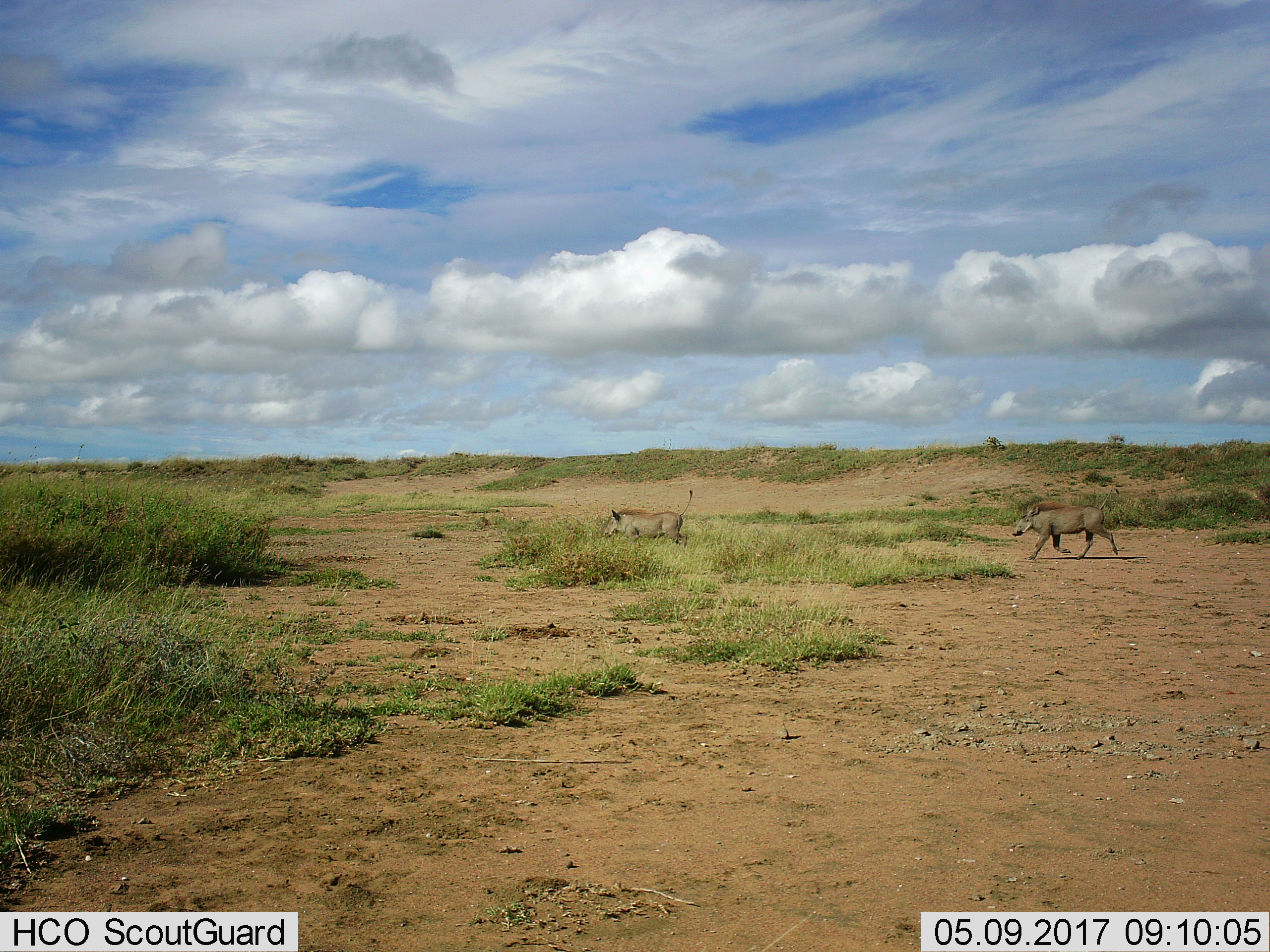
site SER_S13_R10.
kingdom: Animalia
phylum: Chordata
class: Mammalia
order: Artiodactyla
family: Suidae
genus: Phacochoerus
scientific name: Phacochoerus africanus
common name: warthog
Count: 2.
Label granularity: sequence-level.